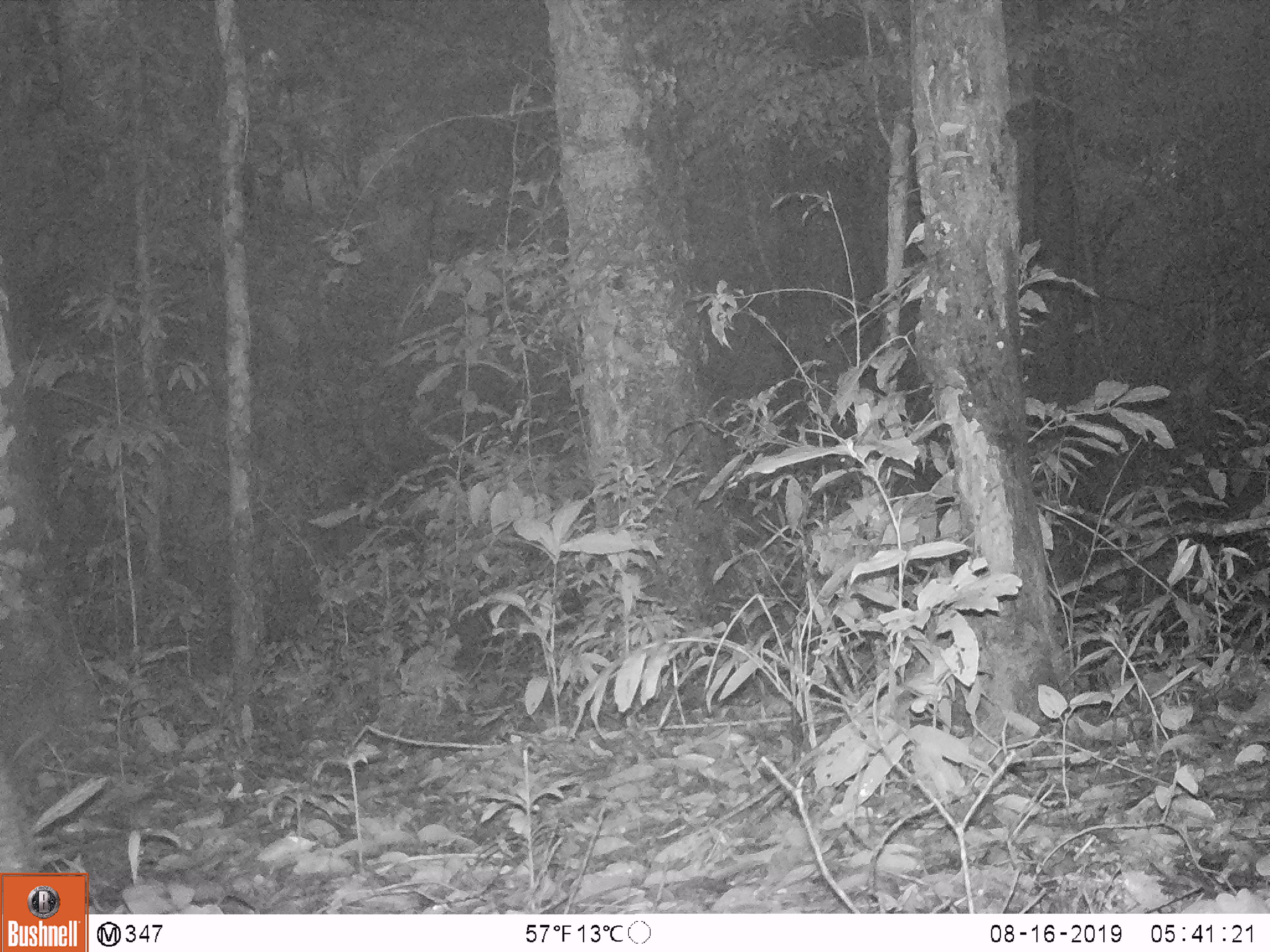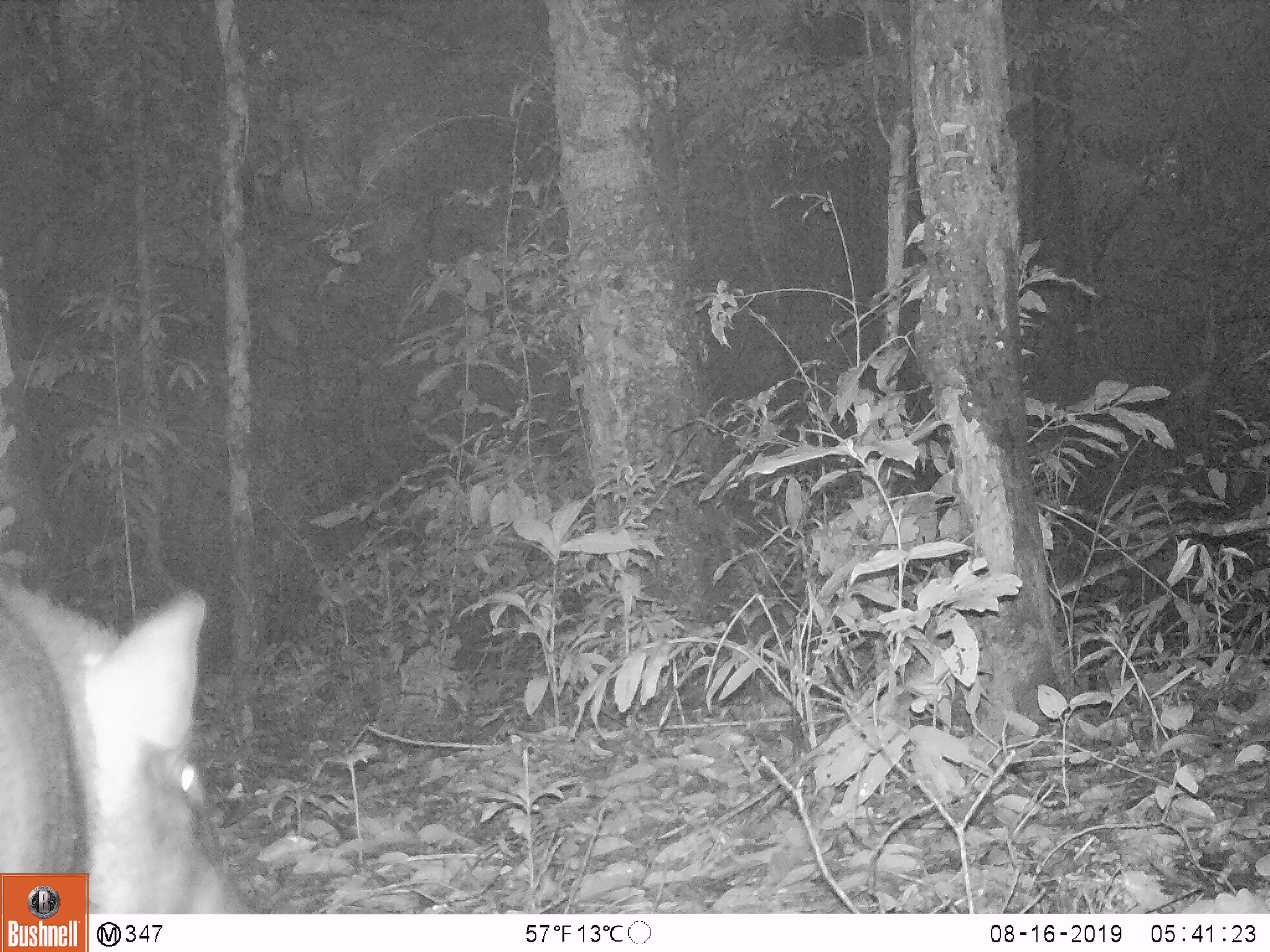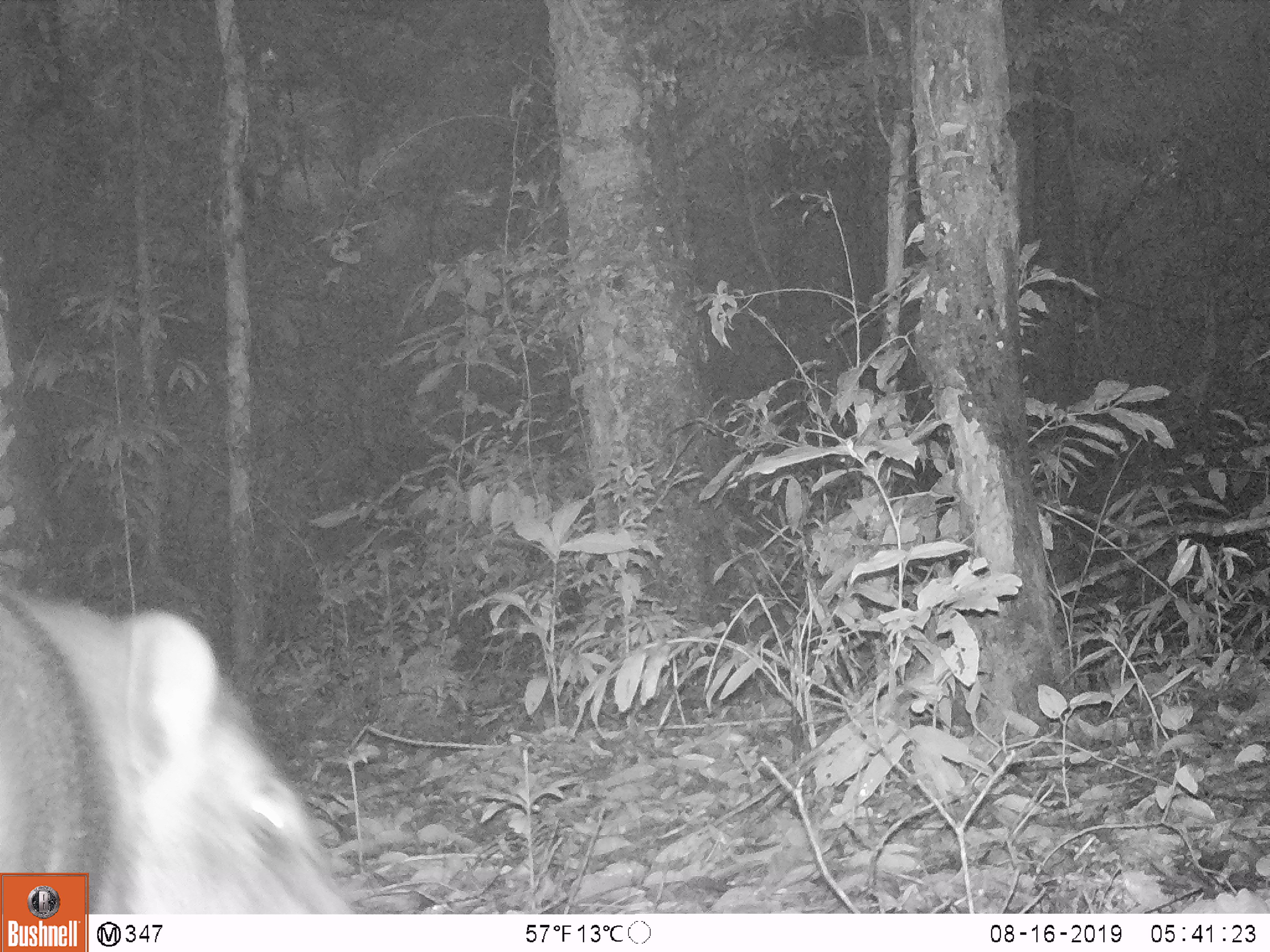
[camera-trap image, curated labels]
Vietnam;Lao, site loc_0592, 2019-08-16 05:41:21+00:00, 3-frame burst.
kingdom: Animalia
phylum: Chordata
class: Mammalia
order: Artiodactyla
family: Suidae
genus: Sus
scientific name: Sus scrofa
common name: eurasian wild pig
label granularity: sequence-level